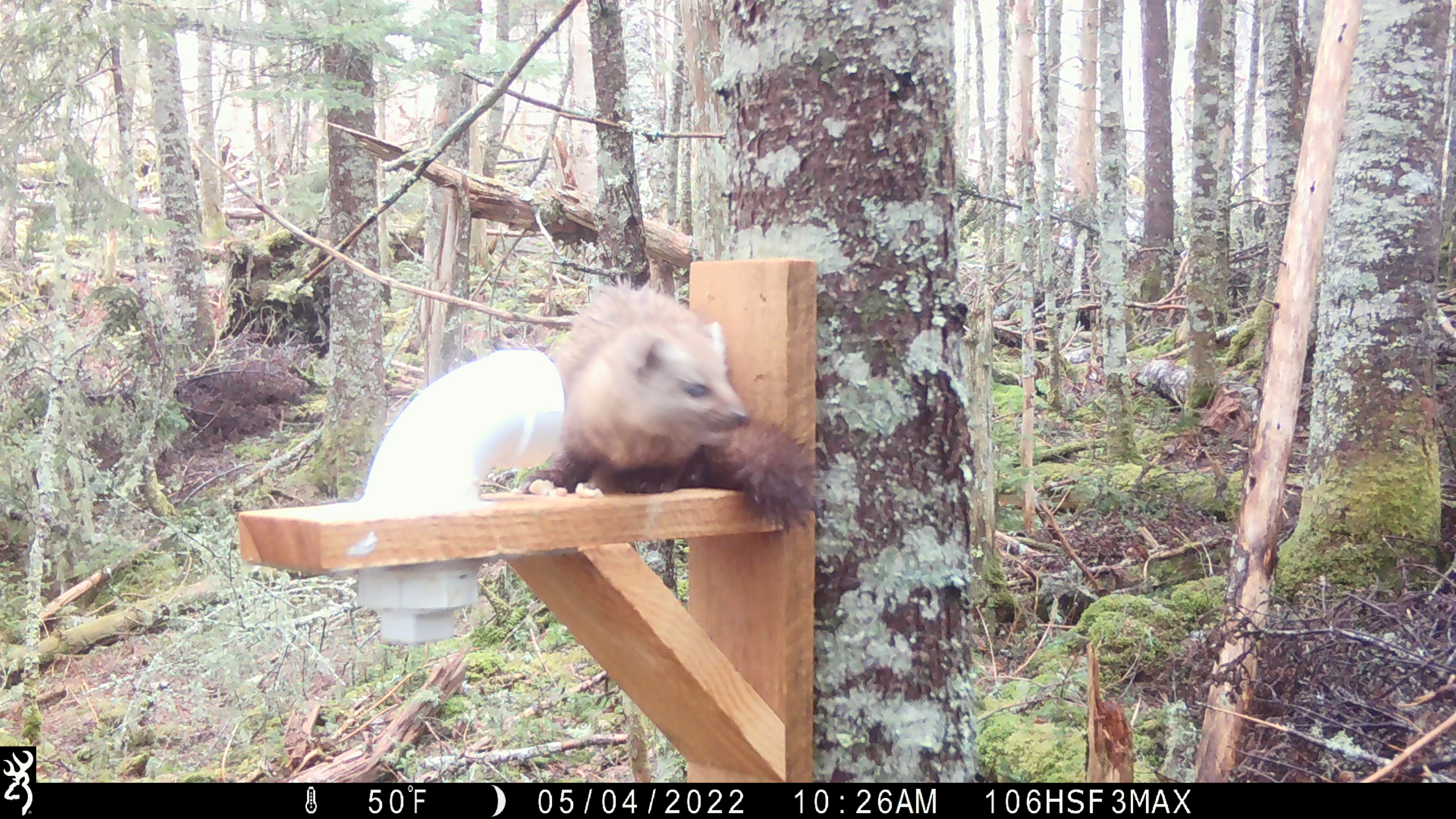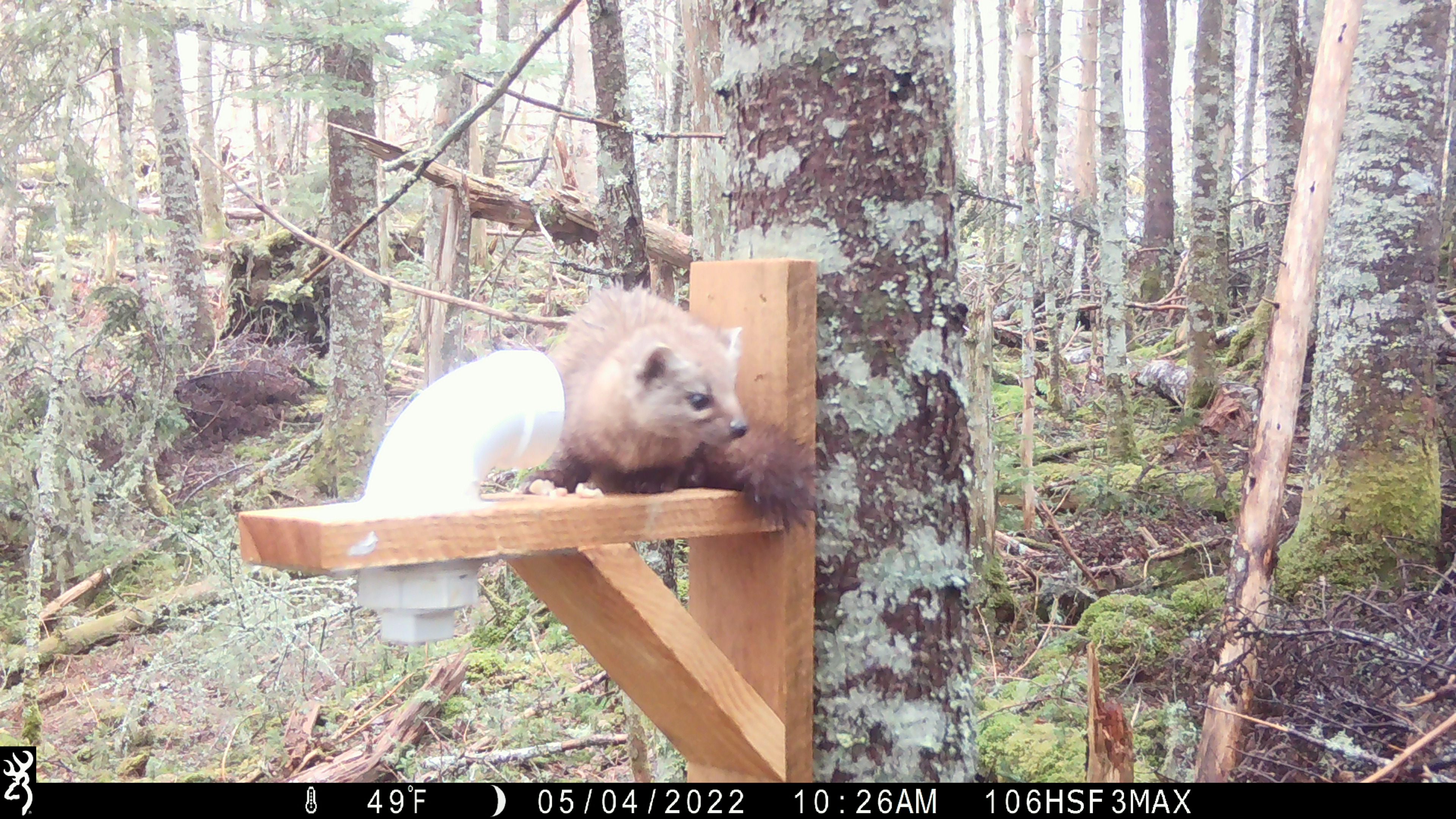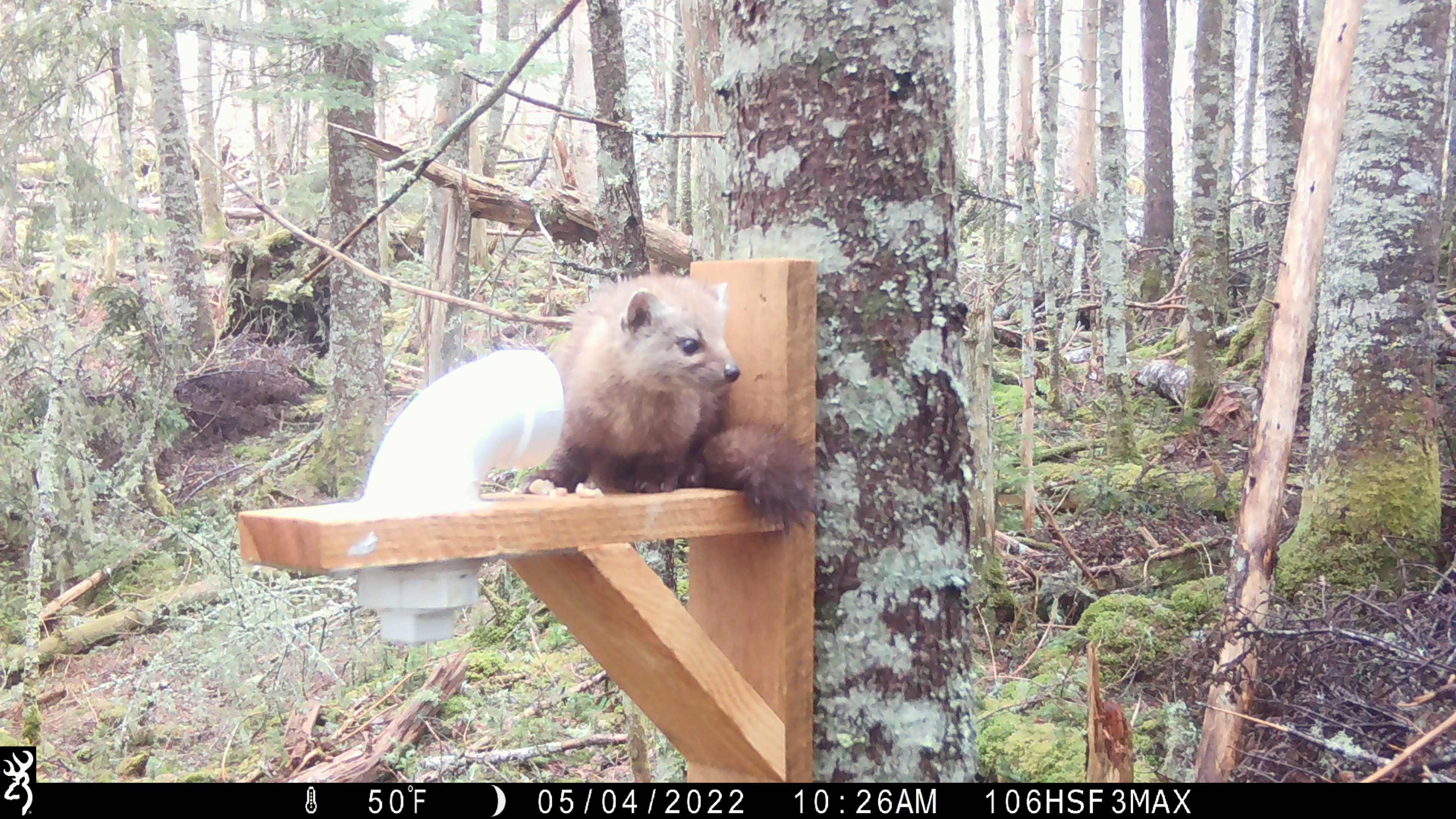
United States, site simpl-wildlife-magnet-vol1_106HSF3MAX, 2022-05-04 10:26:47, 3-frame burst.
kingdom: Animalia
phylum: Chordata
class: Mammalia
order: Carnivora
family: Mustelidae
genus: Martes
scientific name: Martes americana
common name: american marten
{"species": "american marten (Martes americana)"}